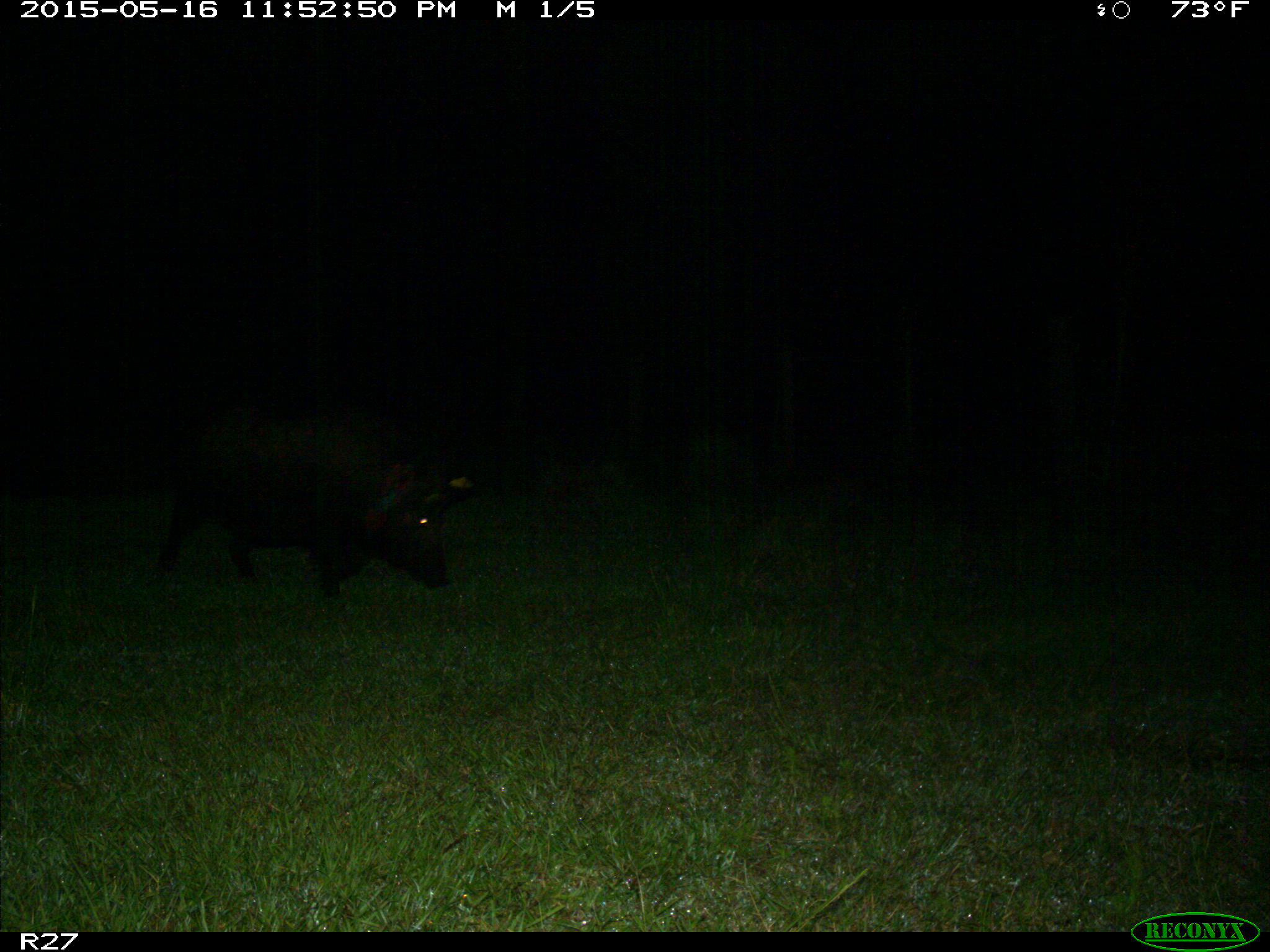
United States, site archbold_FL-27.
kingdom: Animalia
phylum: Chordata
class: Mammalia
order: Artiodactyla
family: Suidae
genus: Sus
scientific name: Sus scrofa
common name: wild boar